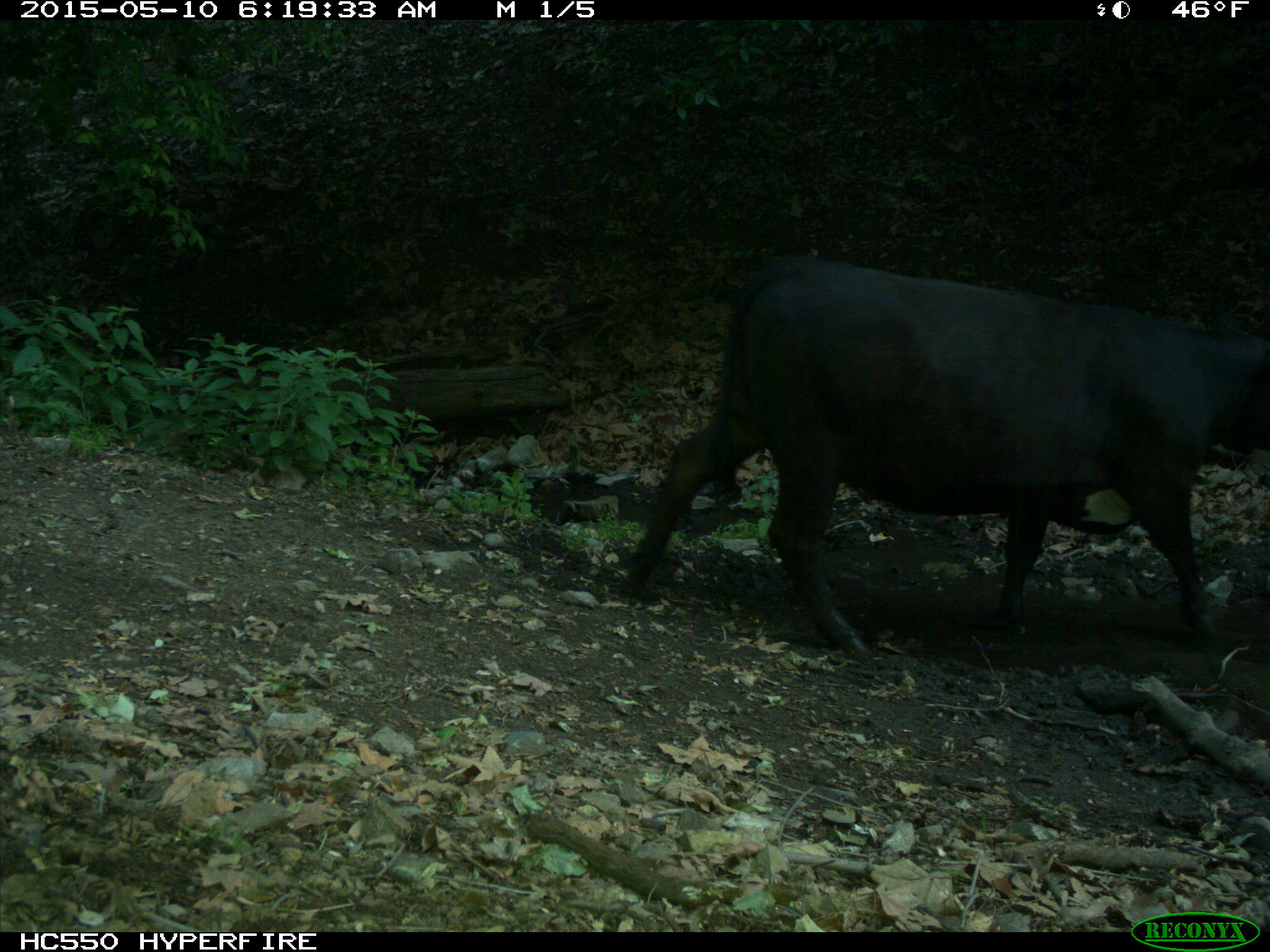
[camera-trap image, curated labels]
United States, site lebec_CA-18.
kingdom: Animalia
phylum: Chordata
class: Mammalia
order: Artiodactyla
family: Bovidae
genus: Bos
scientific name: Bos taurus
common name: domestic cow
Bos taurus (domestic cow).